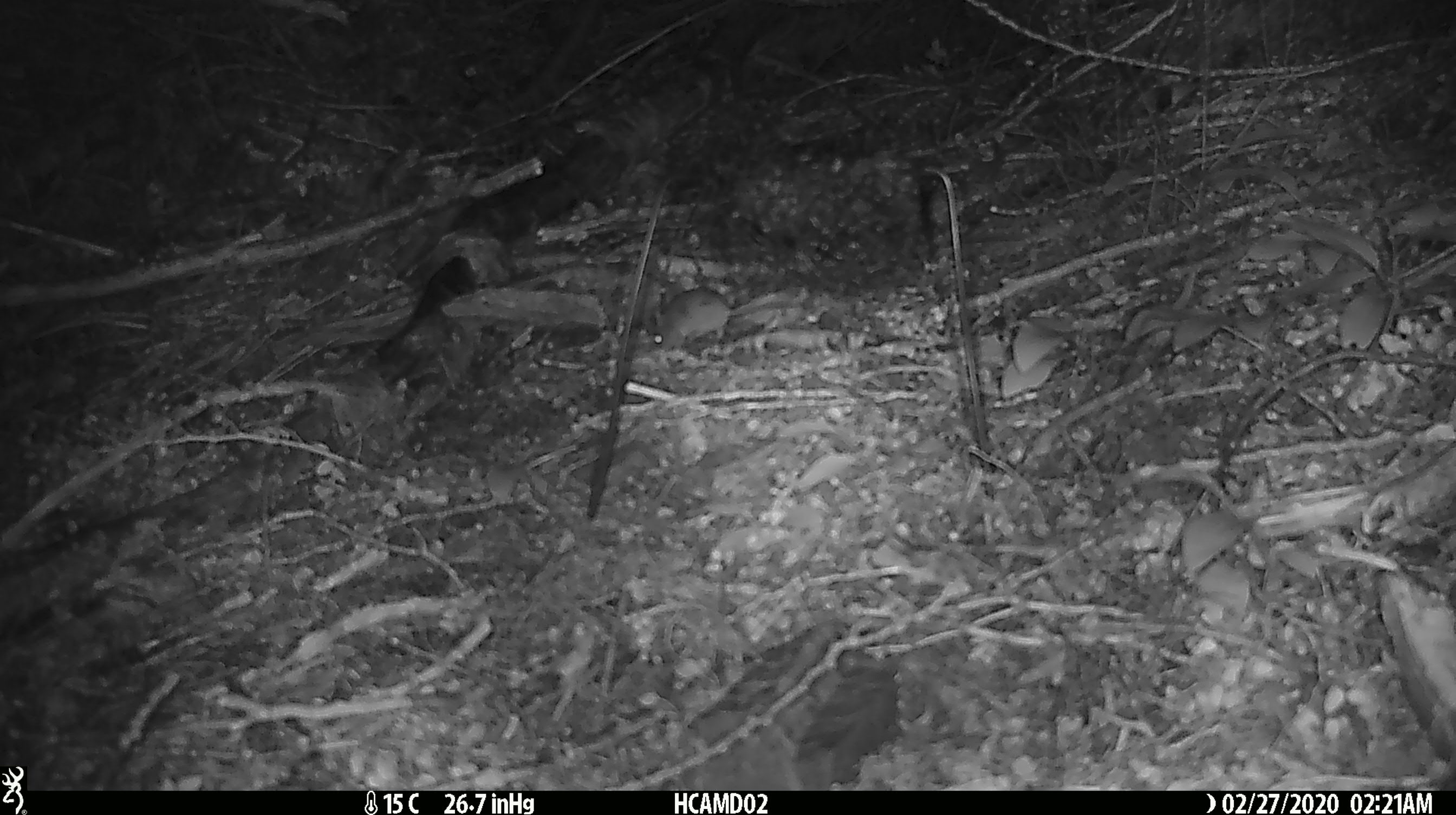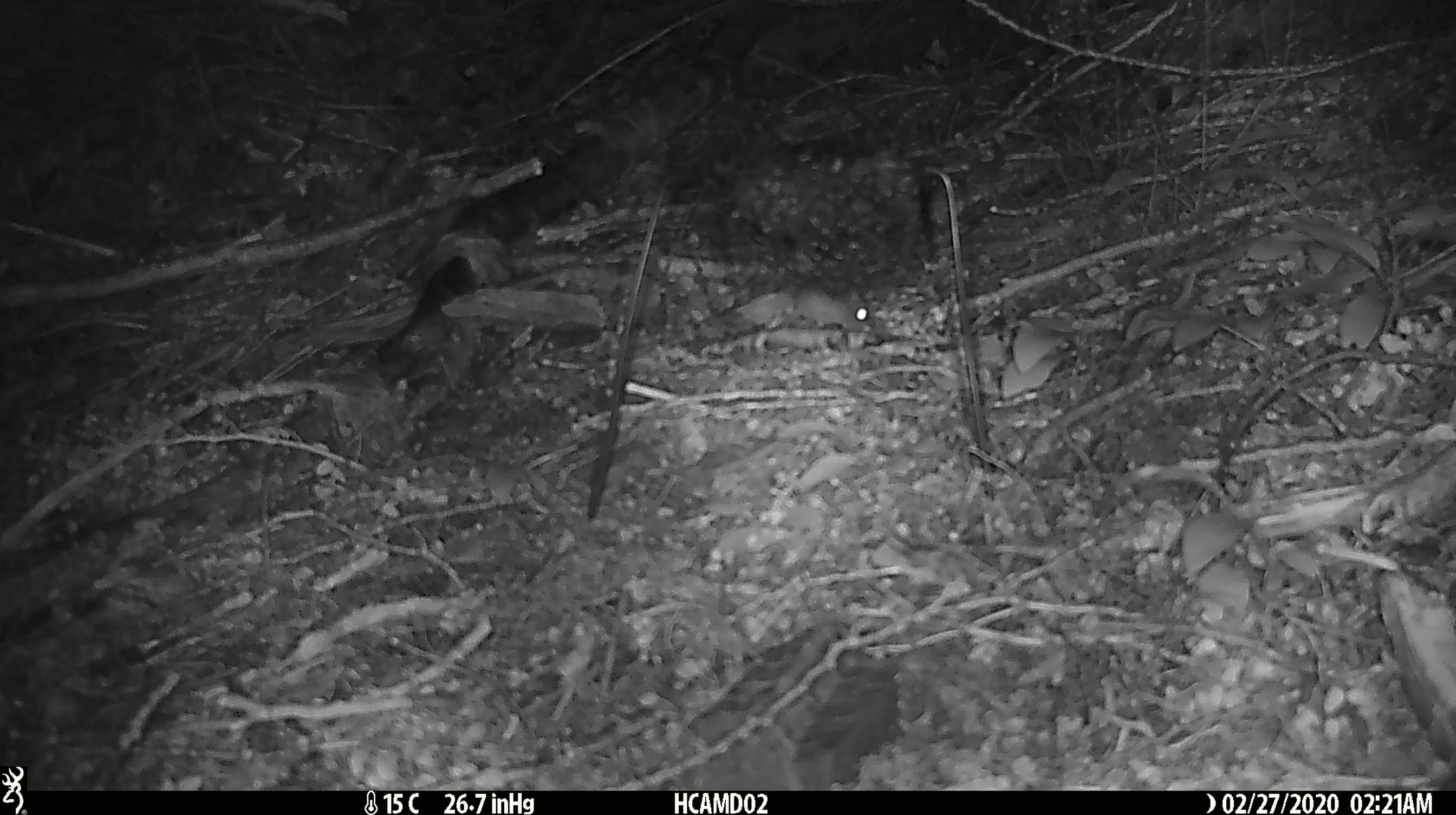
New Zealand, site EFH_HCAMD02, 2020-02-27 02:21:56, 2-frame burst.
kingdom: Animalia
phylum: Chordata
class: Mammalia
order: Rodentia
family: Muridae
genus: Mus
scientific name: Mus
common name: mouse